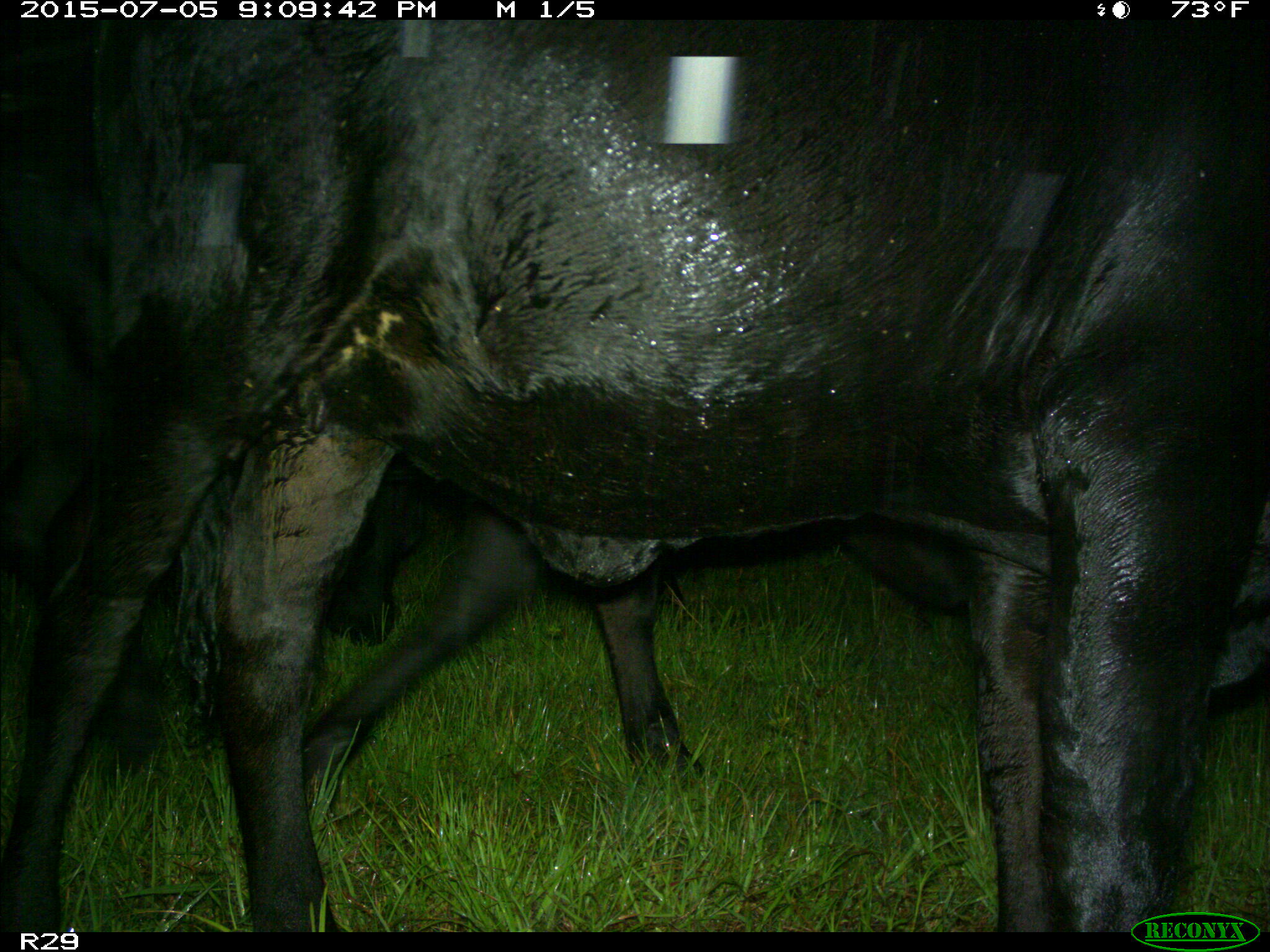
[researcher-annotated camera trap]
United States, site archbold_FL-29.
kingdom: Animalia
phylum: Chordata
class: Mammalia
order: Artiodactyla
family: Bovidae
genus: Bos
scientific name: Bos taurus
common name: domestic cow